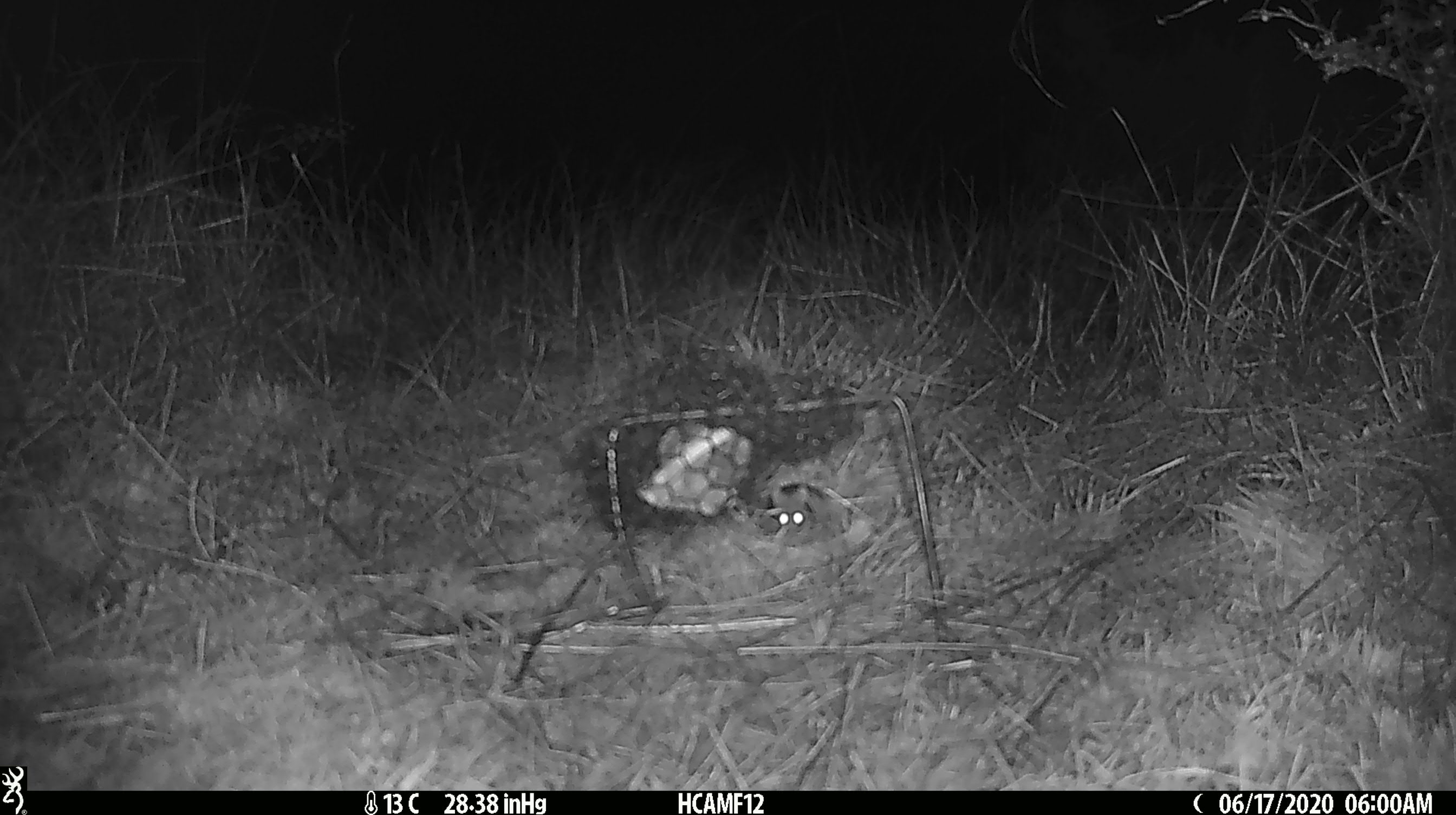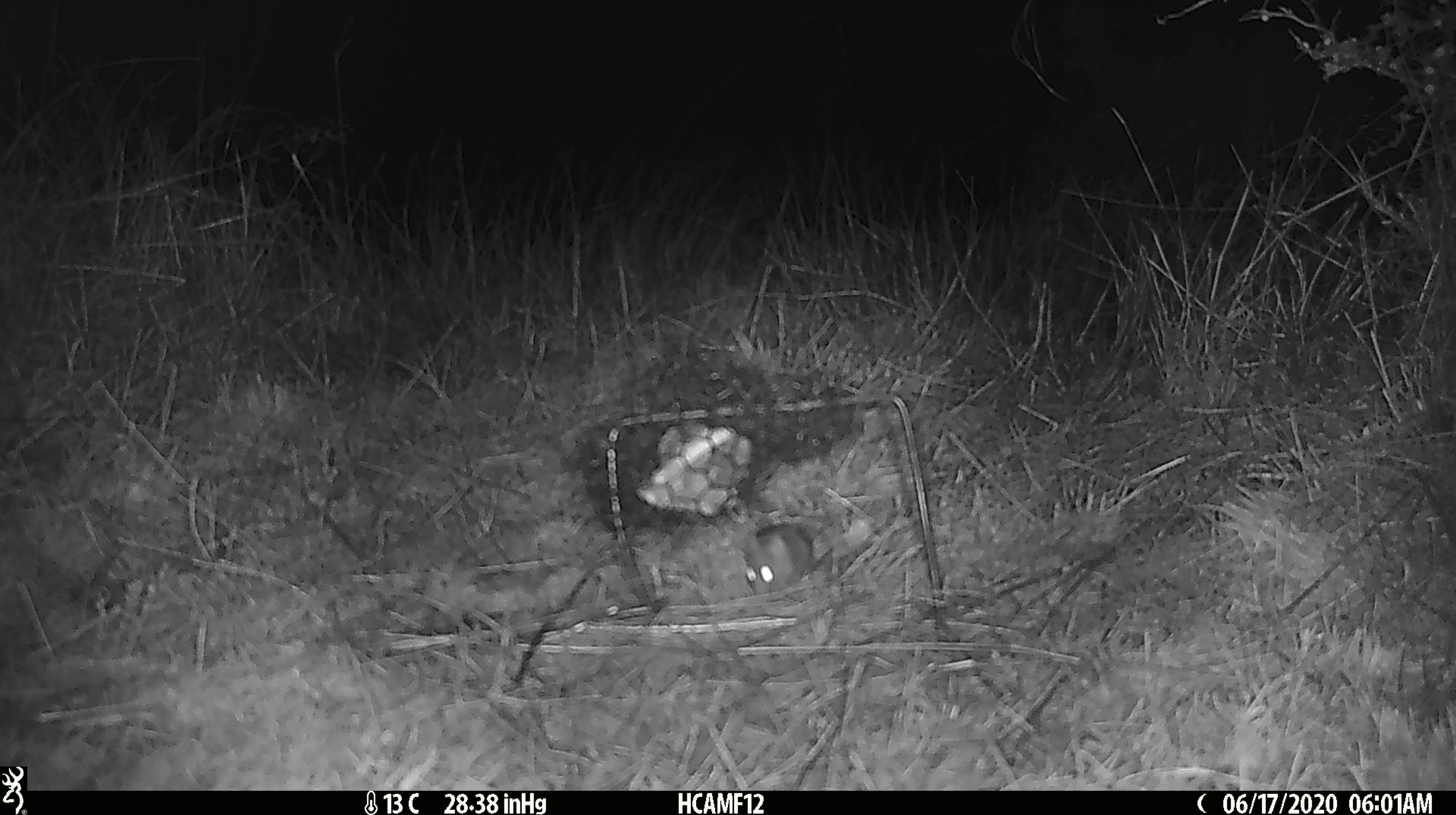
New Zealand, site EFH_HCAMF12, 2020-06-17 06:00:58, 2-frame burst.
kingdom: Animalia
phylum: Chordata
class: Mammalia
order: Rodentia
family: Muridae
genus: Mus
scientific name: Mus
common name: mouse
Mouse (Mus).